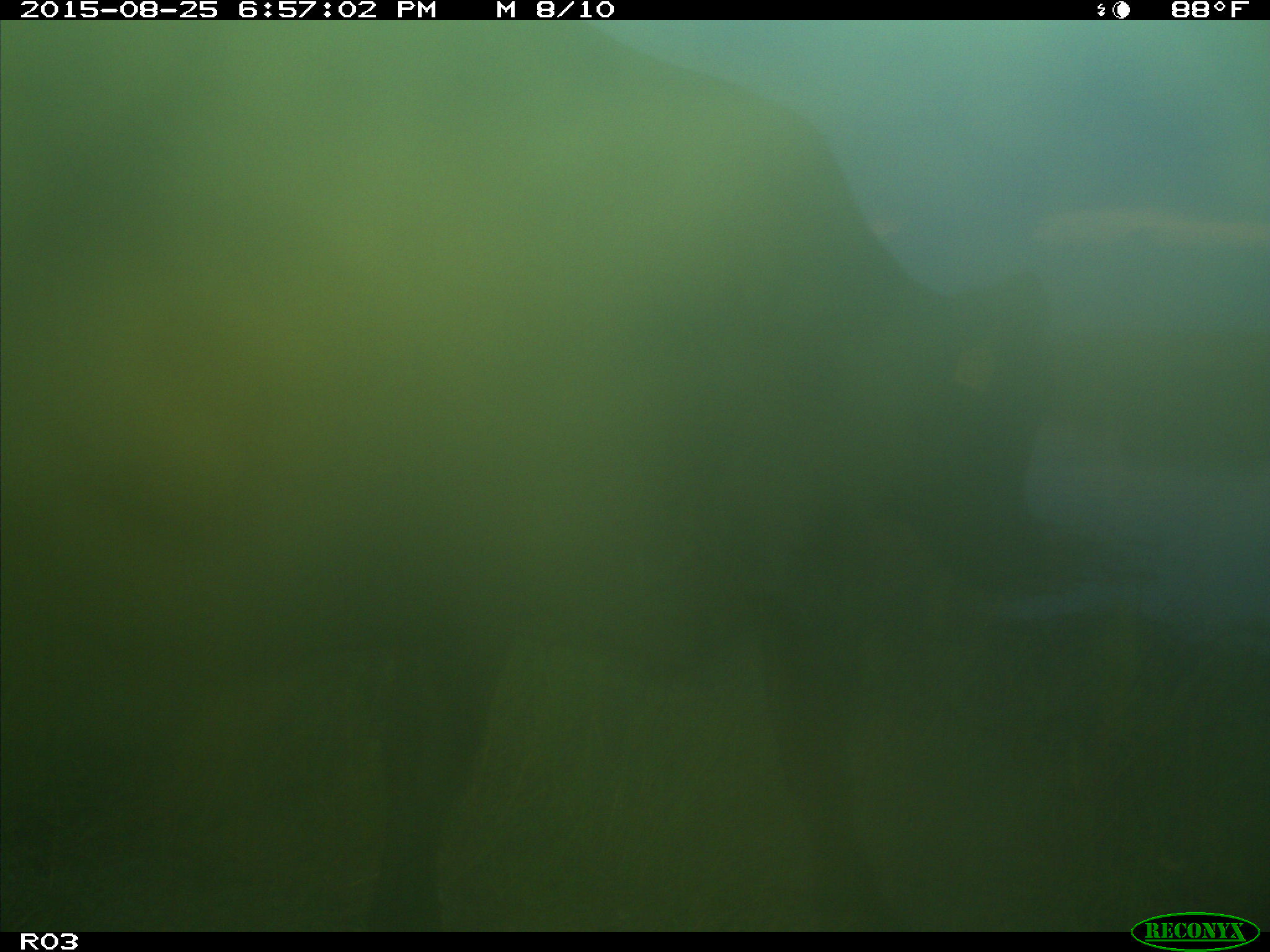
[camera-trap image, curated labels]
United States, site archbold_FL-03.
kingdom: Animalia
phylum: Chordata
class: Mammalia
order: Artiodactyla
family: Bovidae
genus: Bos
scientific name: Bos taurus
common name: domestic cow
Bos taurus (domestic cow).